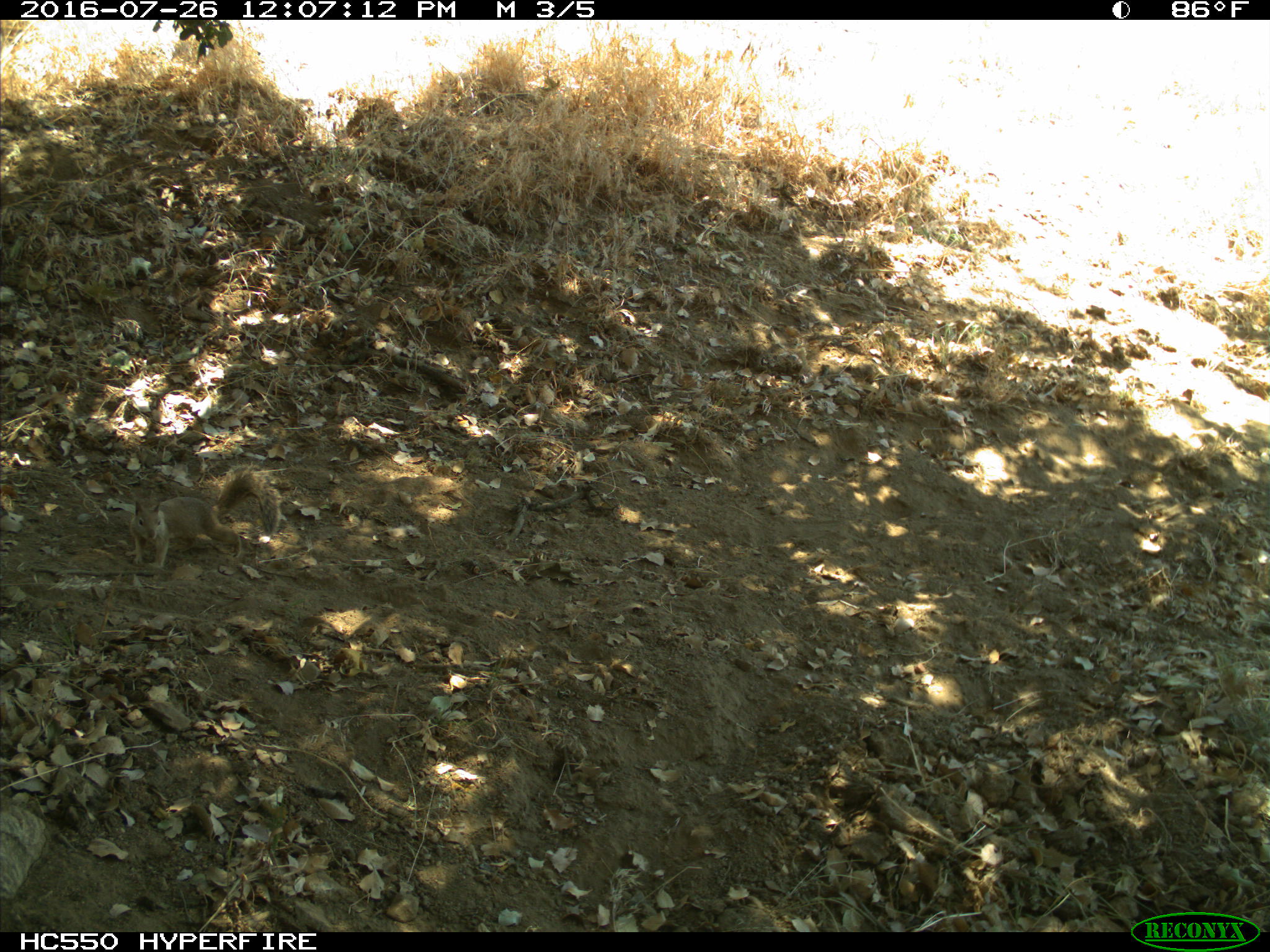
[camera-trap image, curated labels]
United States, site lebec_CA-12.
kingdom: Animalia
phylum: Chordata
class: Mammalia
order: Rodentia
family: Sciuridae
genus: Otospermophilus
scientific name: Otospermophilus beecheyi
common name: california ground squirrel